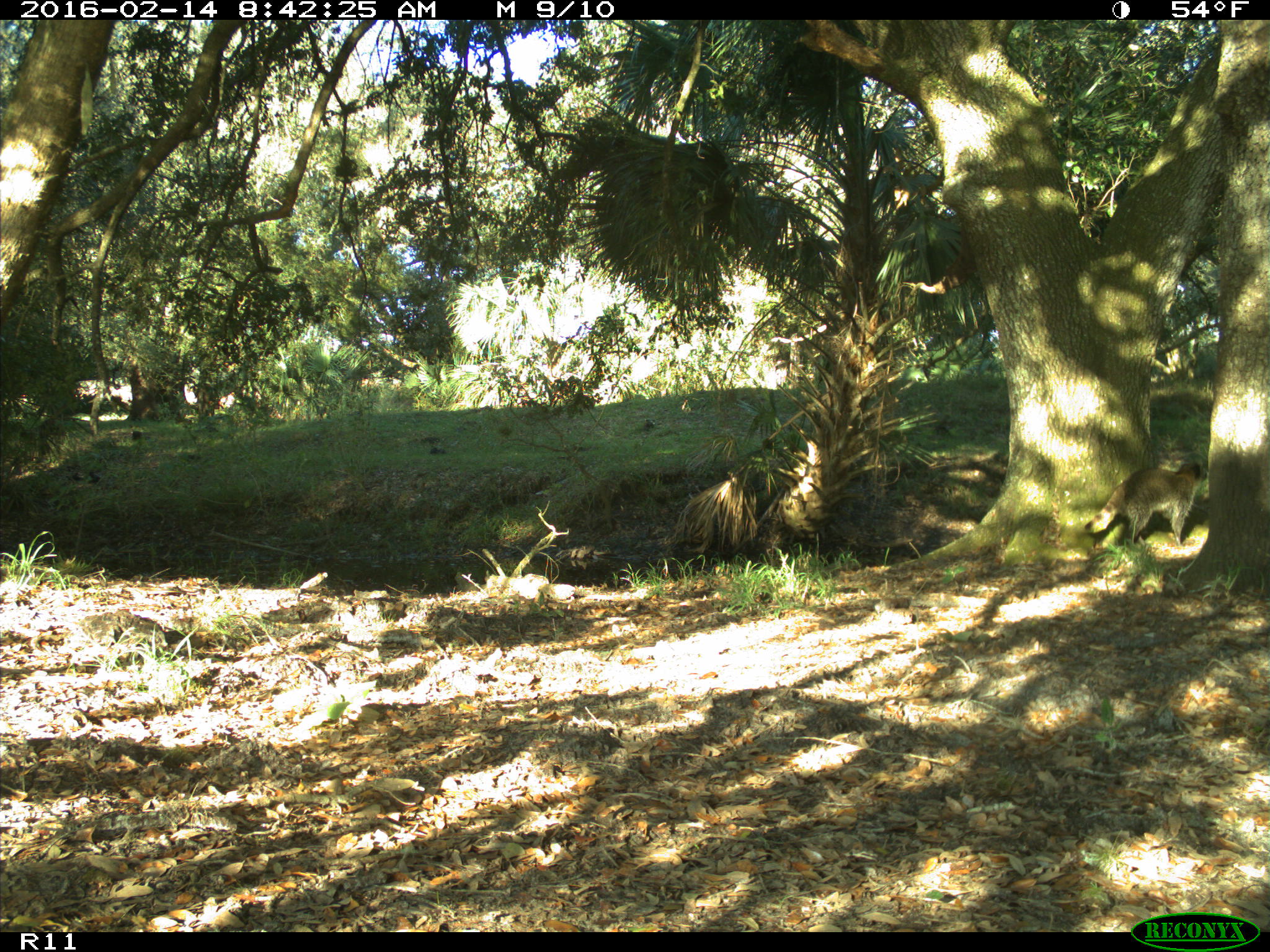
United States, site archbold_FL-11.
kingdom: Animalia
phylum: Chordata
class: Mammalia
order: Carnivora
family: Procyonidae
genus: Procyon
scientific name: Procyon lotor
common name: common raccoon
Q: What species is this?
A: Procyon lotor (common raccoon).